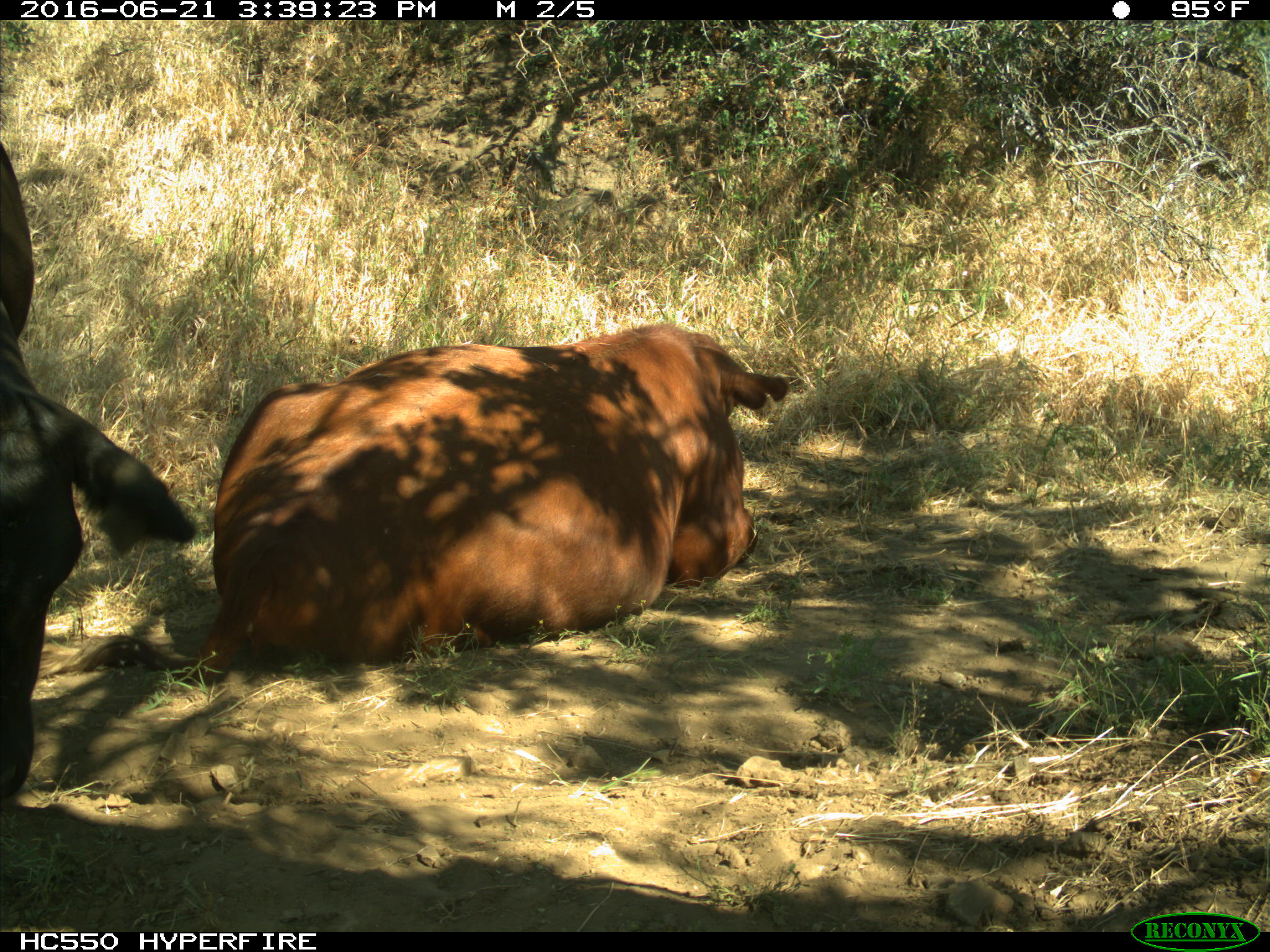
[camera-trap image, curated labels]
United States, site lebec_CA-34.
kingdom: Animalia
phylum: Chordata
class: Mammalia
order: Artiodactyla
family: Bovidae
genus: Bos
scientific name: Bos taurus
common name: domestic cow